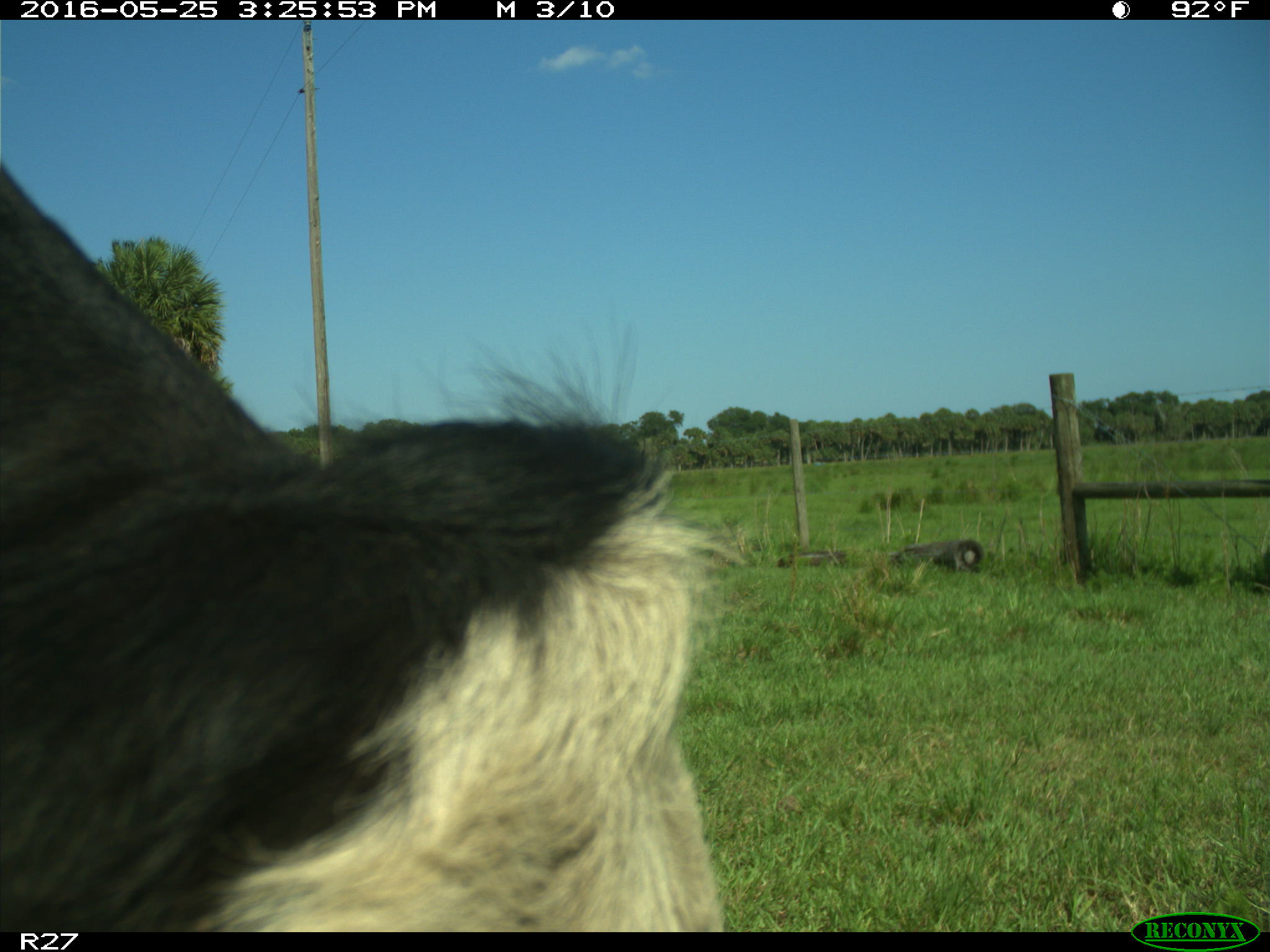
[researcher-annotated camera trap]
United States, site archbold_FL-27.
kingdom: Animalia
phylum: Chordata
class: Mammalia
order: Artiodactyla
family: Bovidae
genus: Bos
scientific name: Bos taurus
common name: domestic cow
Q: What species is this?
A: Bos taurus (domestic cow).